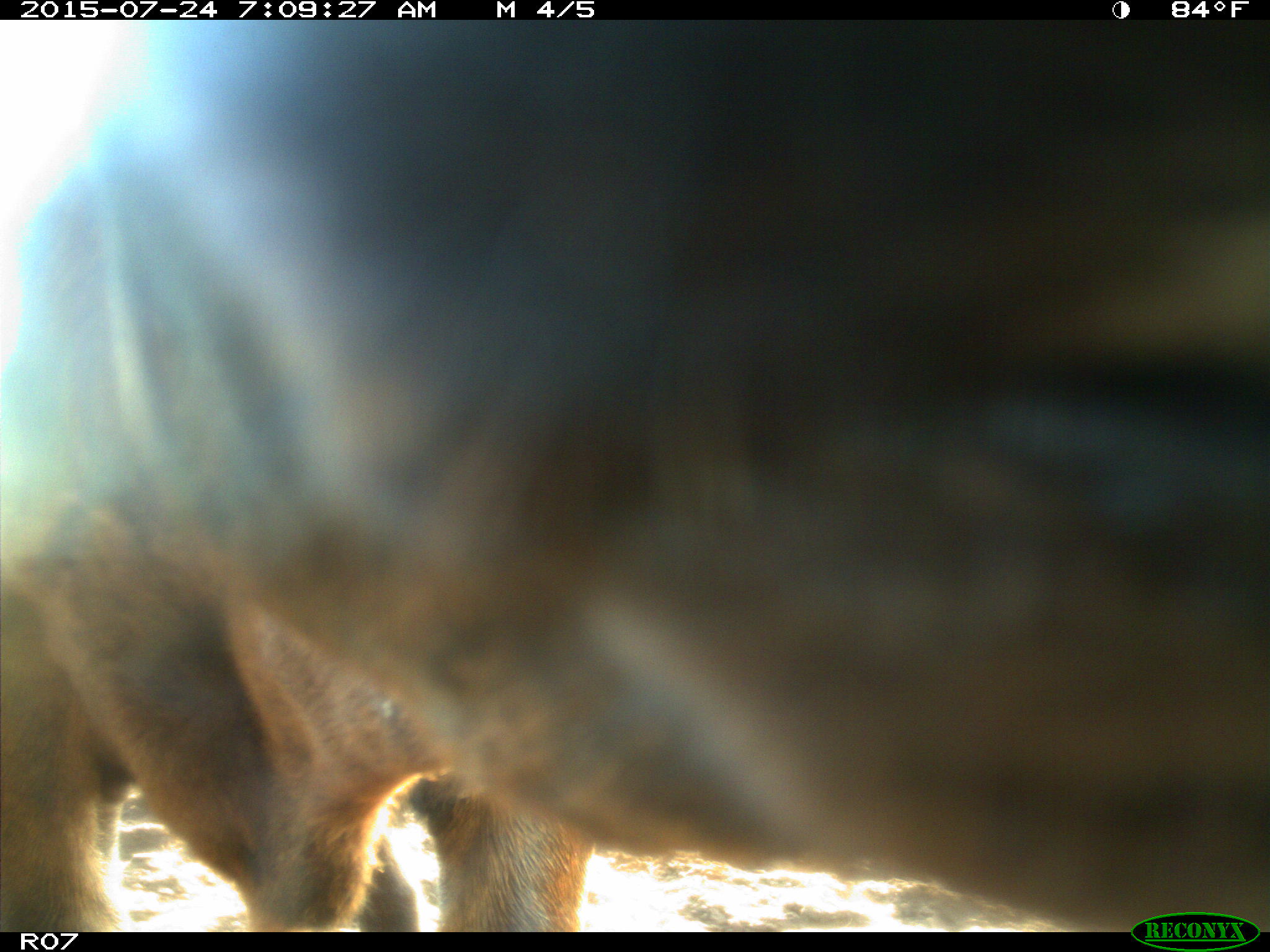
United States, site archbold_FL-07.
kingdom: Animalia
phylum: Chordata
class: Mammalia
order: Artiodactyla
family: Bovidae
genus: Bos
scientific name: Bos taurus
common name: domestic cow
Bos taurus (domestic cow).